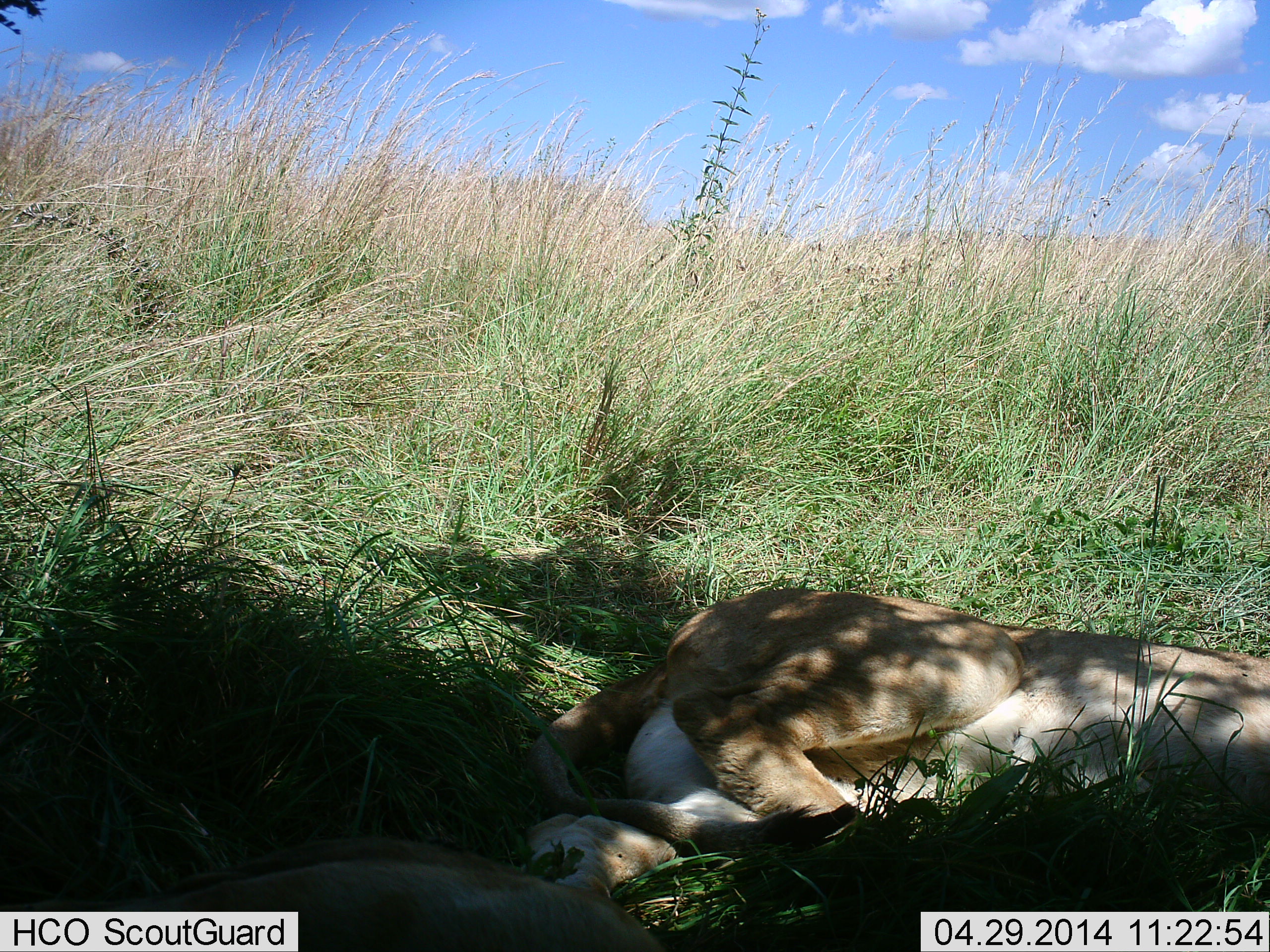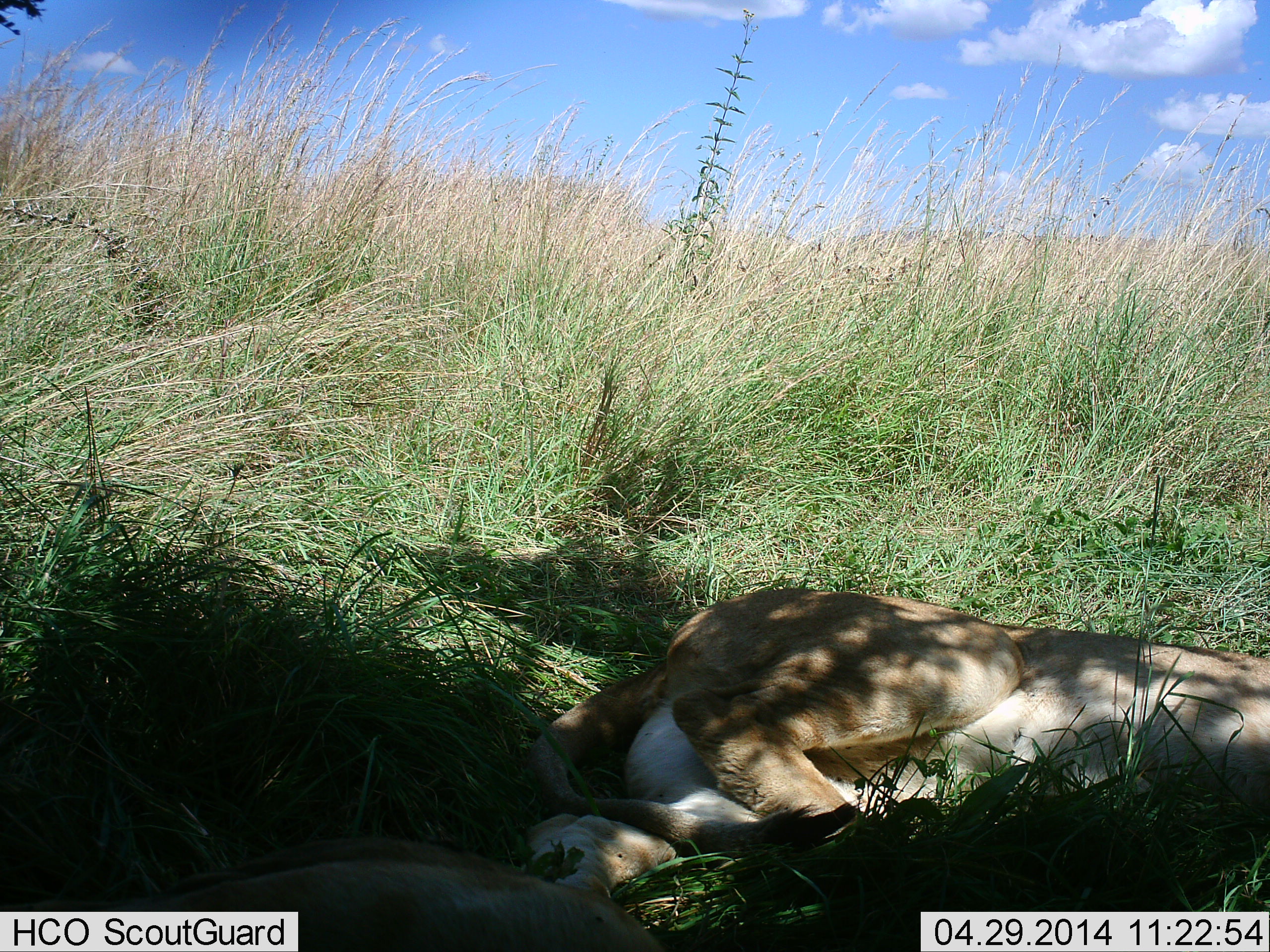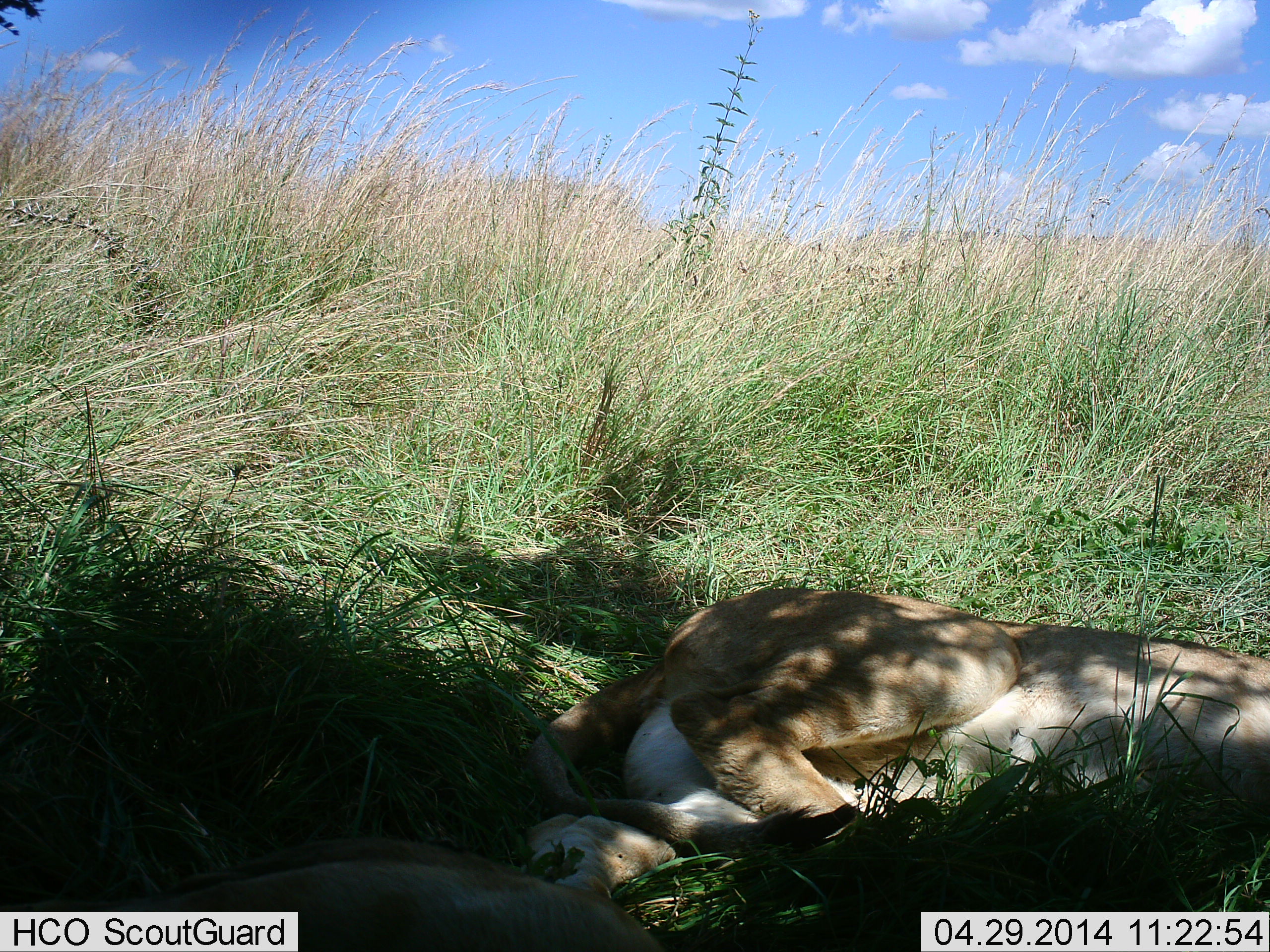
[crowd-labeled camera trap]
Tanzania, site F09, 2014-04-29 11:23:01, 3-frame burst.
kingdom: Animalia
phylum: Chordata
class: Mammalia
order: Carnivora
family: Felidae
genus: Panthera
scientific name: Panthera leo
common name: lion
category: lionfemale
Lionfemale (lion) (Panthera leo), count 2. Behavior (volunteer vote fractions): standing 0%, resting 100%, moving 0%, interacting 0%. Young present (vote fraction): 0%. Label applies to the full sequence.